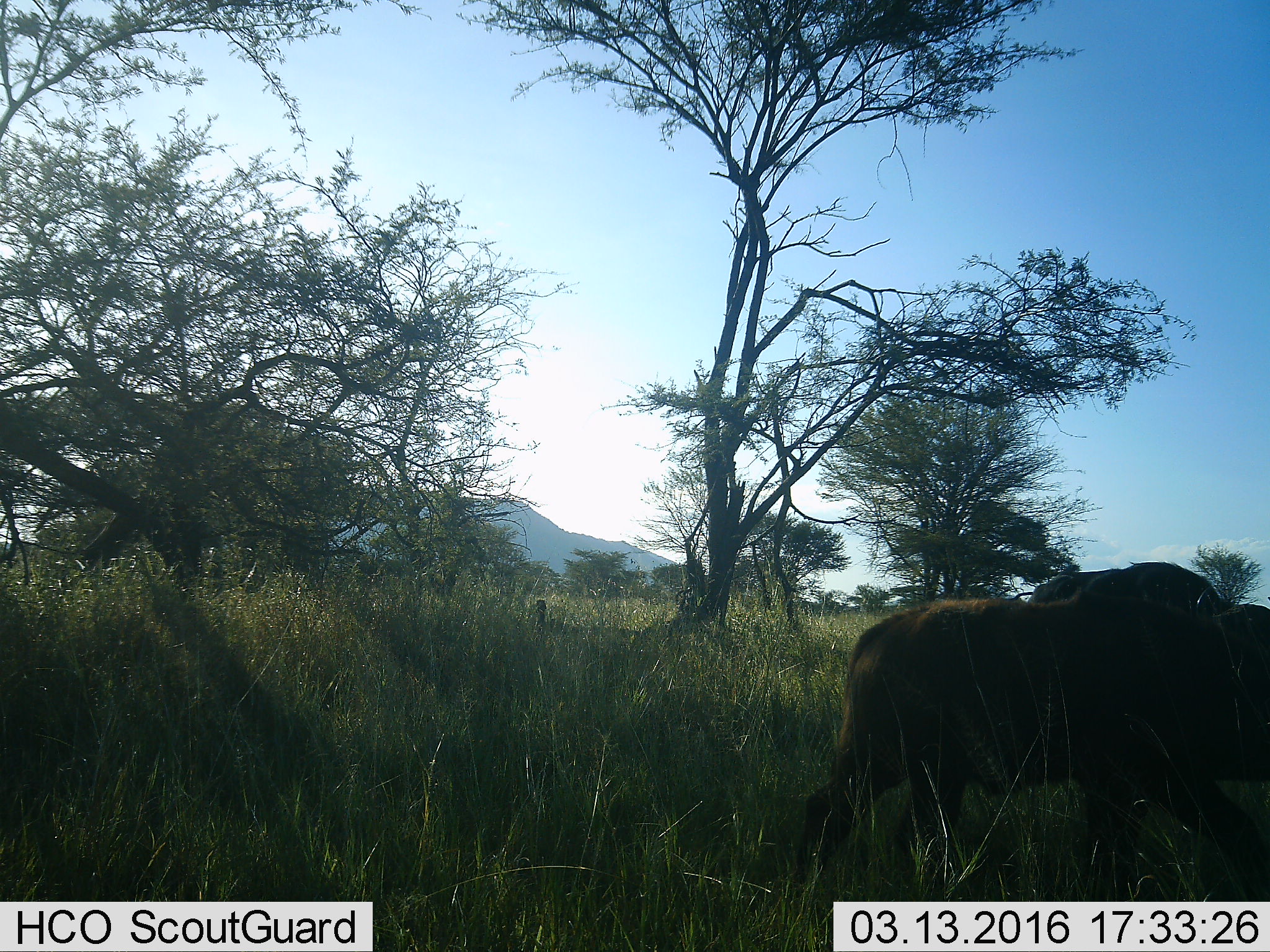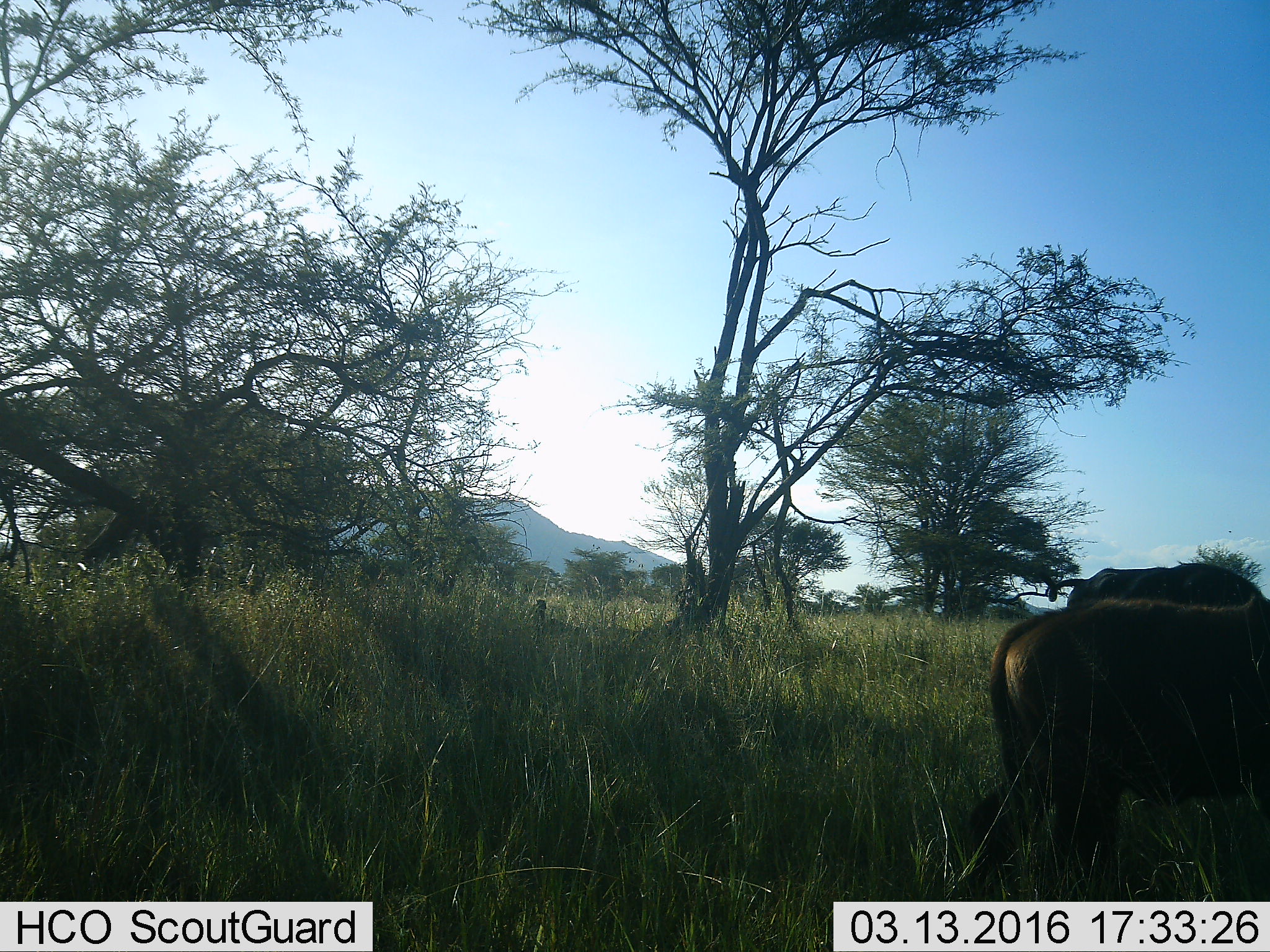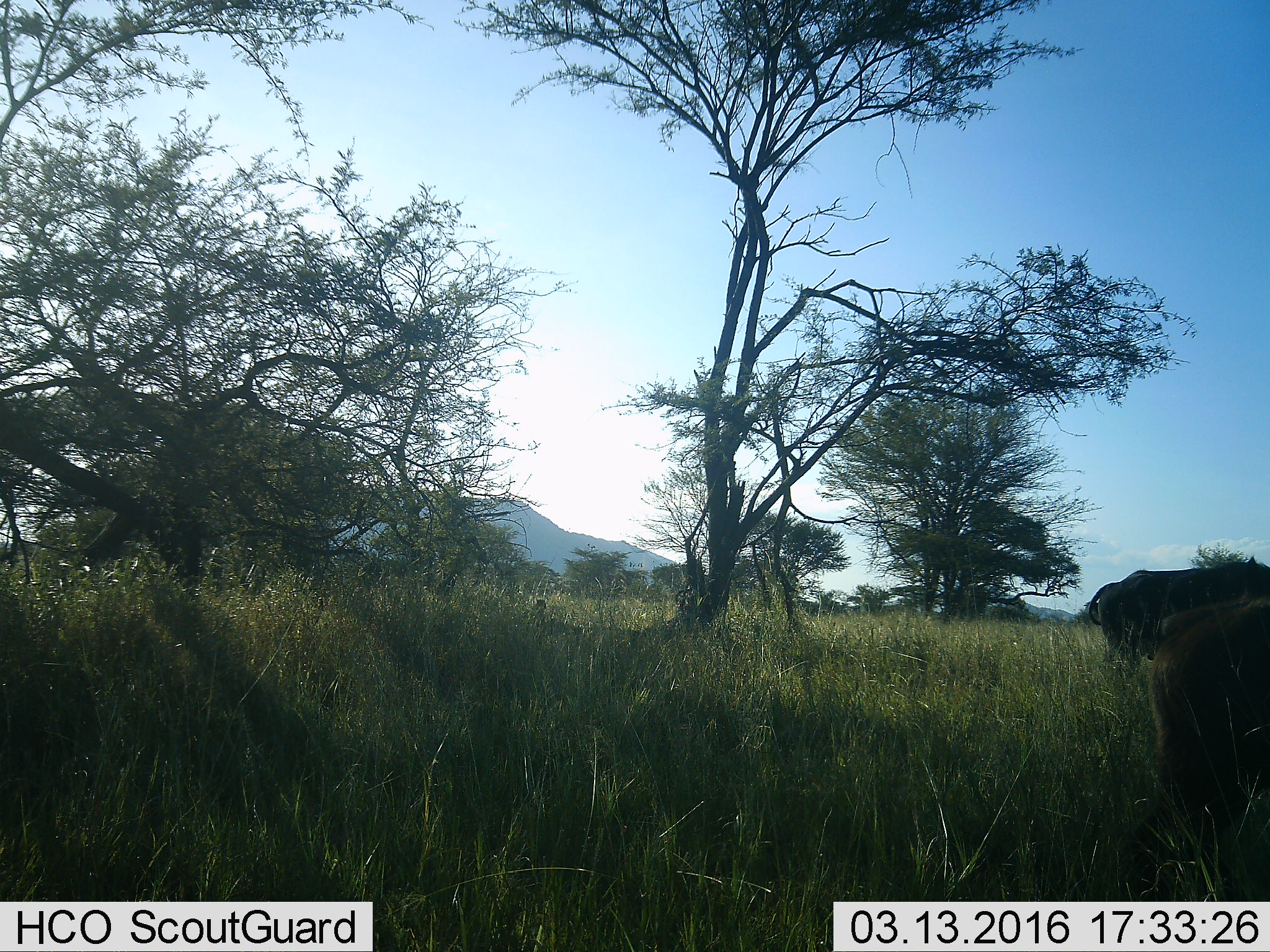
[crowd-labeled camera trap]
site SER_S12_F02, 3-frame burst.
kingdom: Animalia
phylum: Chordata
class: Mammalia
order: Artiodactyla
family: Bovidae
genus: Syncerus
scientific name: Syncerus caffer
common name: african buffalo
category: buffalo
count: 2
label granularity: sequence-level